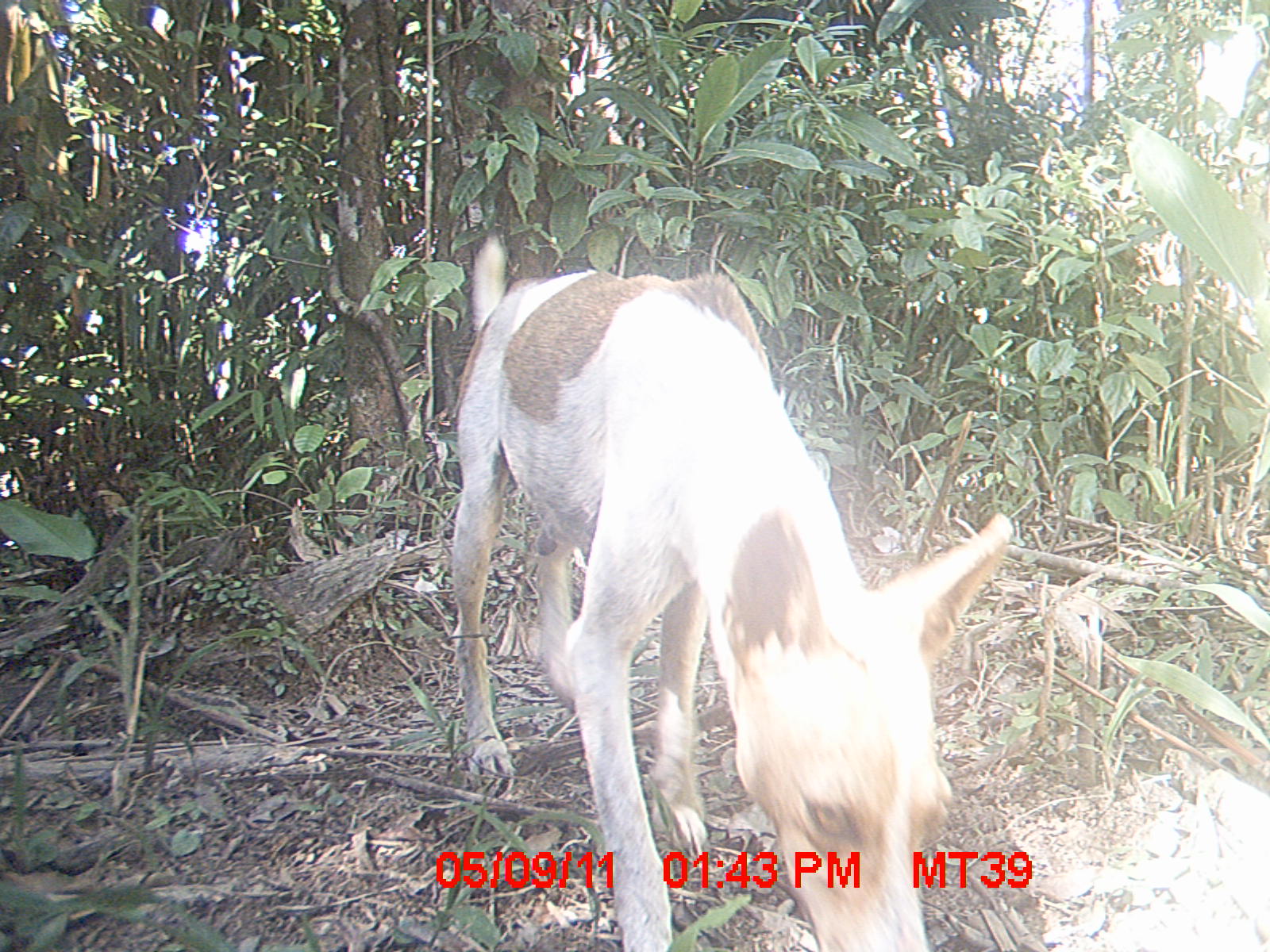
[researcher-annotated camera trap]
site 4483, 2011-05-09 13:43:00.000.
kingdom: Animalia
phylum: Chordata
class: Mammalia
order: Carnivora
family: Canidae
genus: Canis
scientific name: Canis familiaris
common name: domestic dog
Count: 1.